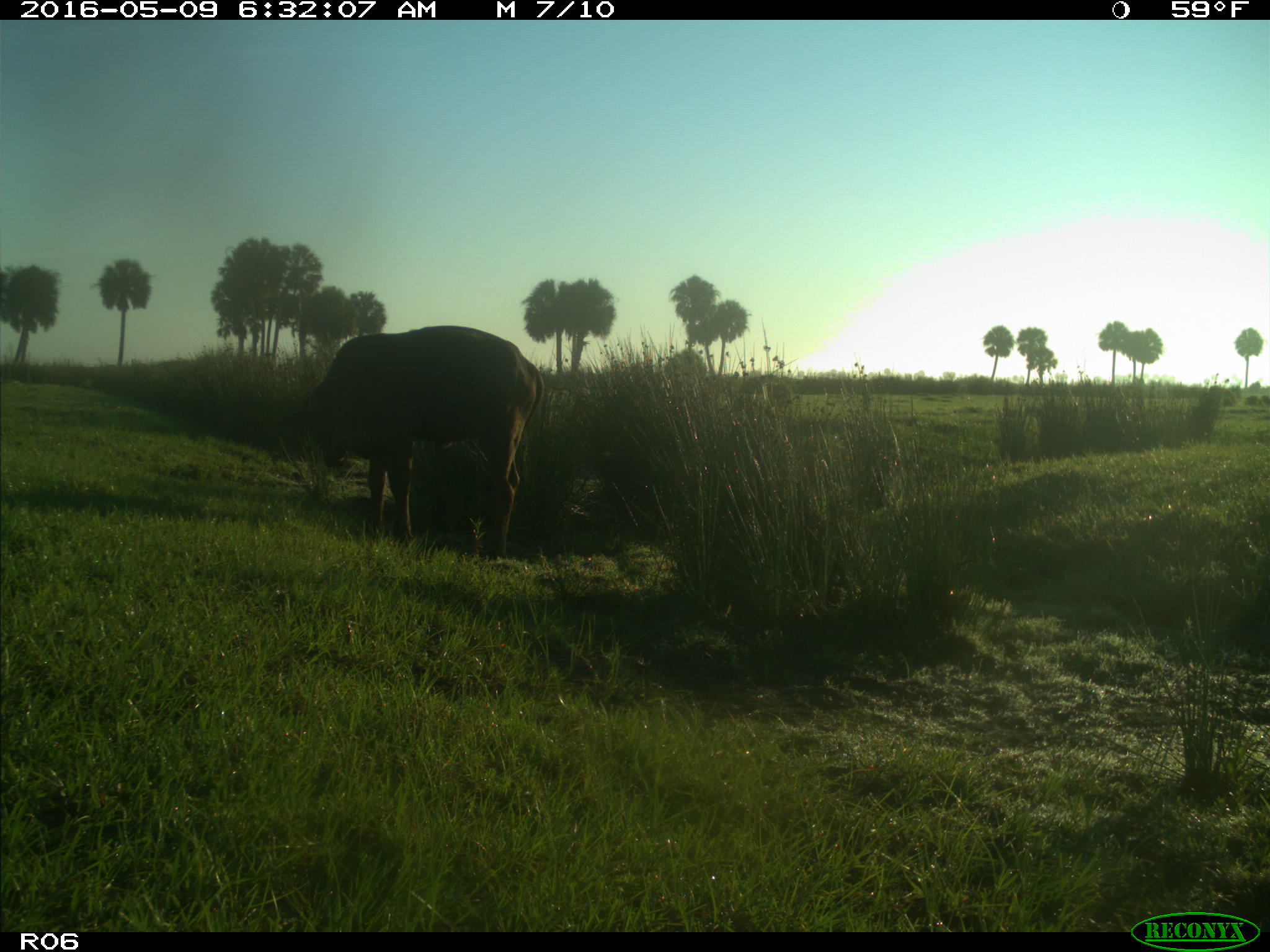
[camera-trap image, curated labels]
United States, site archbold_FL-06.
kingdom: Animalia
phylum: Chordata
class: Mammalia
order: Artiodactyla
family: Bovidae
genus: Bos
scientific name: Bos taurus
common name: domestic cow